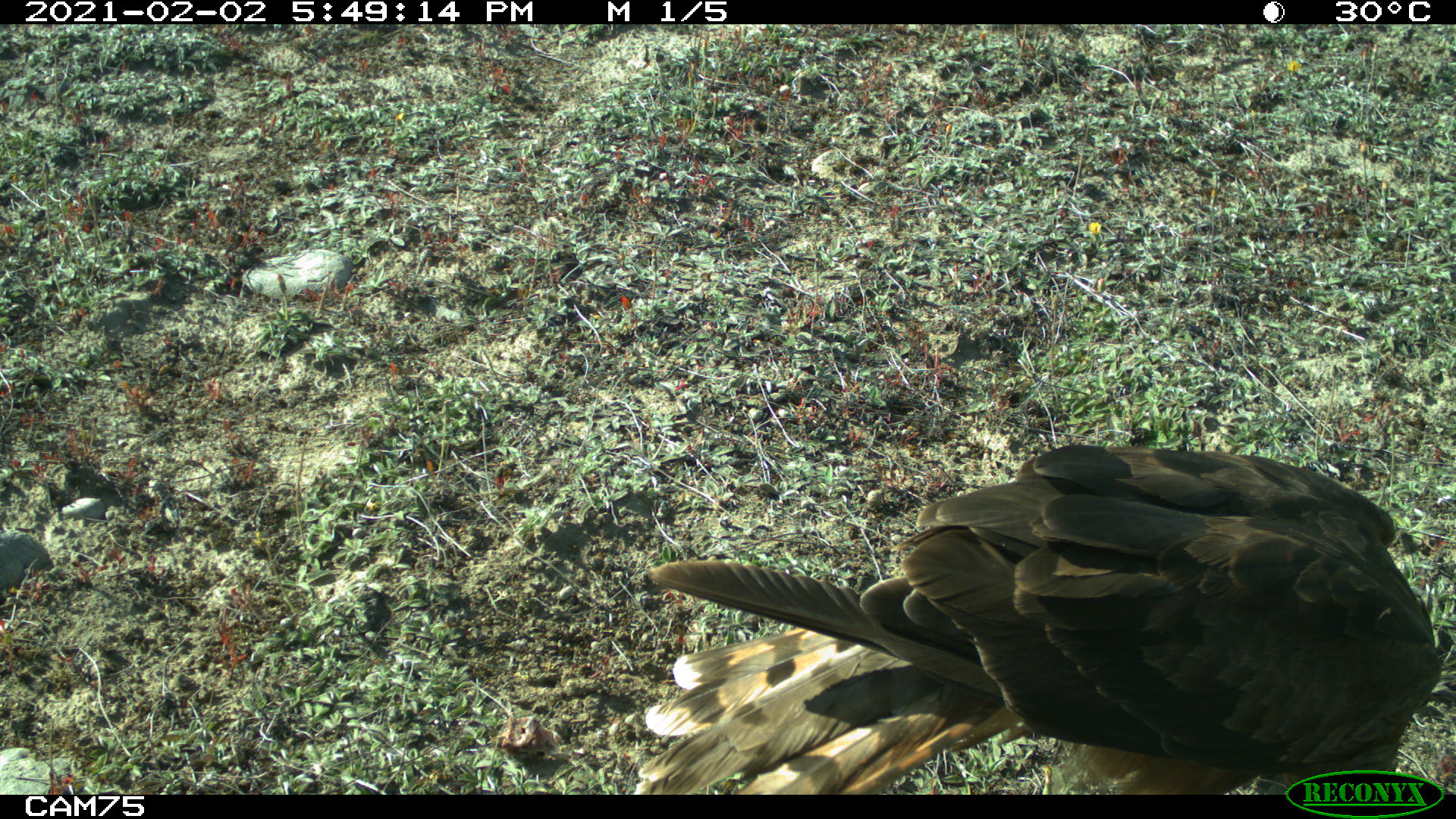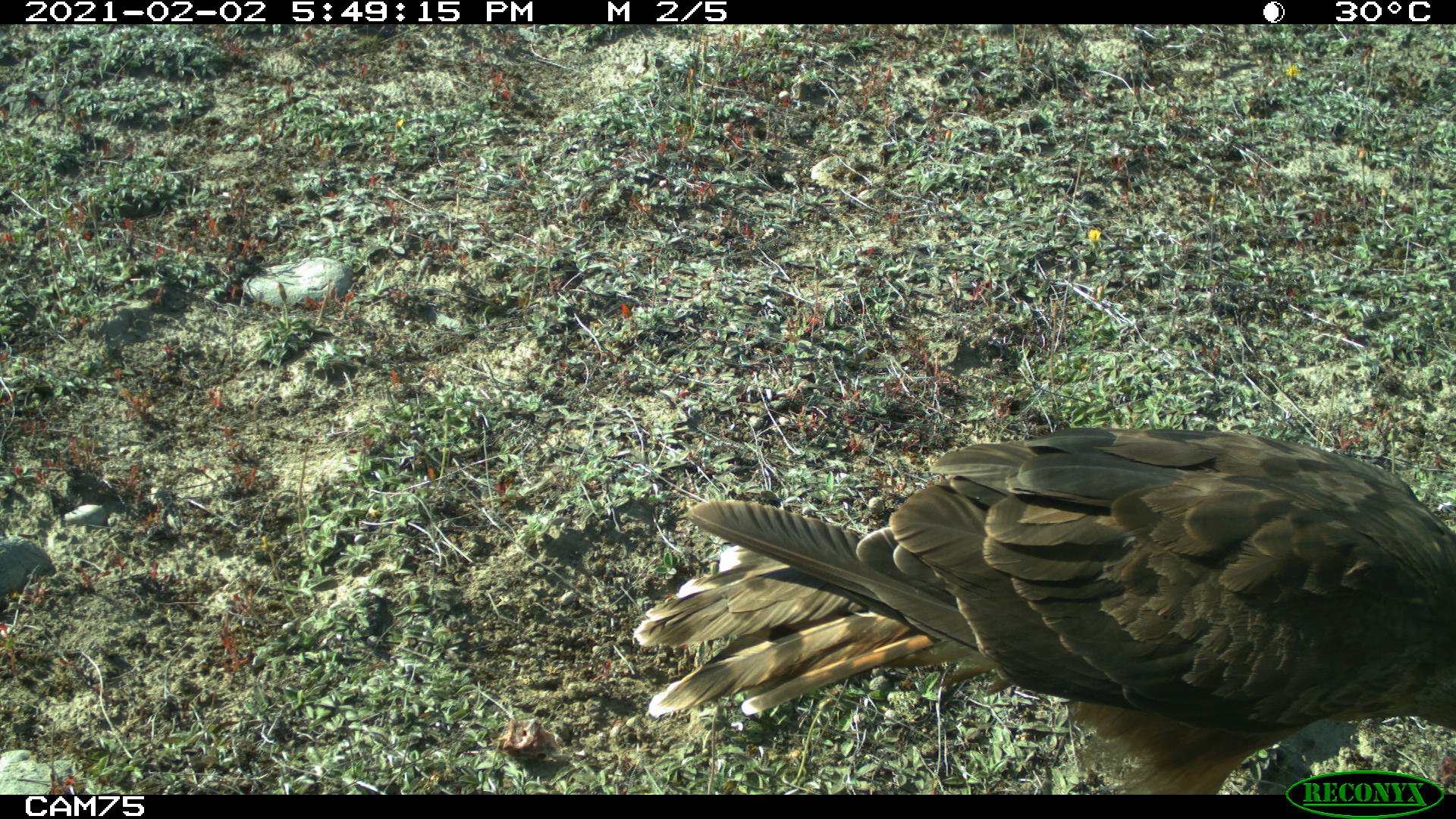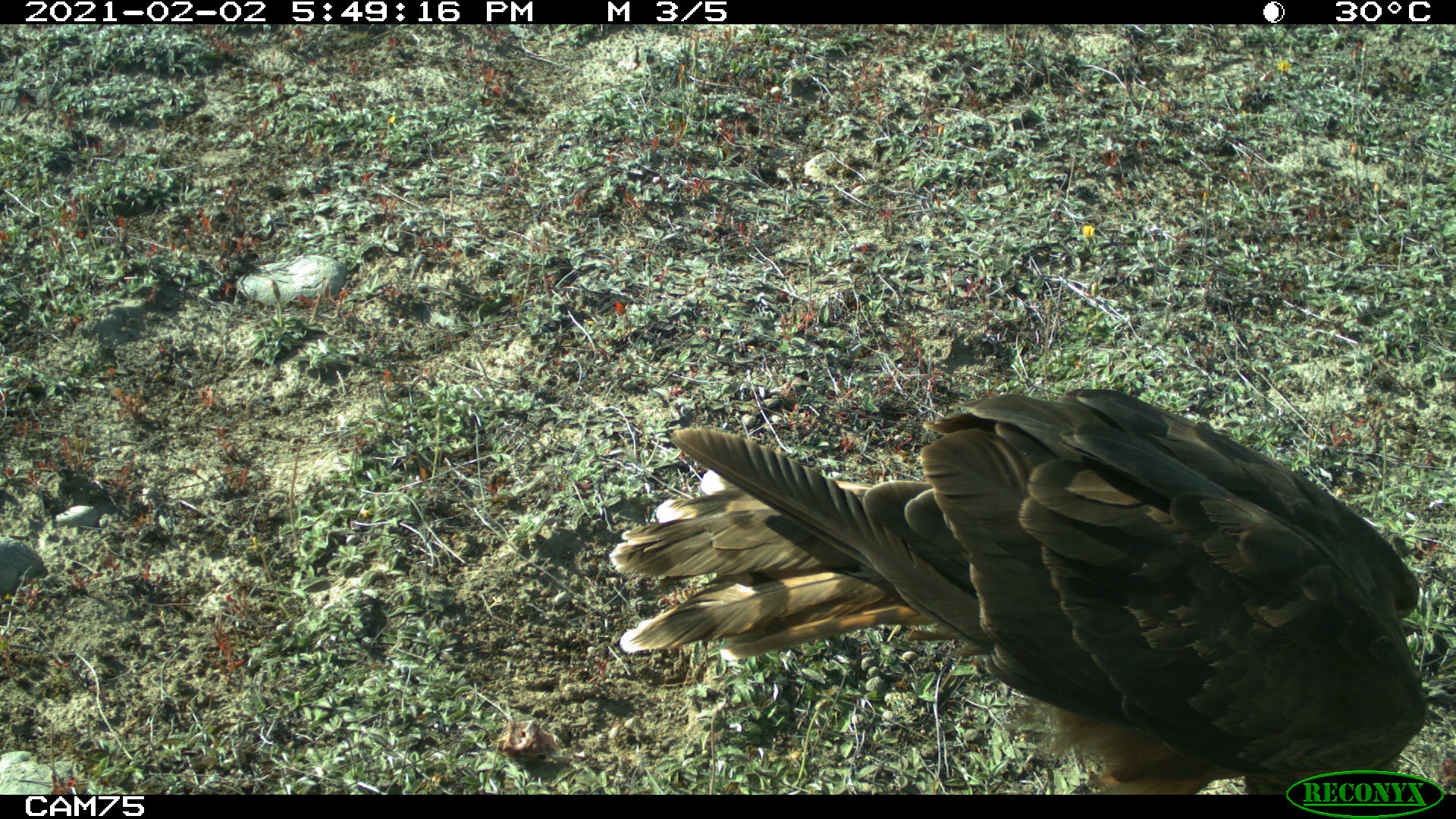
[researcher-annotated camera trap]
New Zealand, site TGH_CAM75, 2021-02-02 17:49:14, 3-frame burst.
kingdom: Animalia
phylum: Chordata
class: Aves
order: Accipitriformes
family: Accipitridae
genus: Circus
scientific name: Circus approximans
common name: swamp harrier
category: harrier